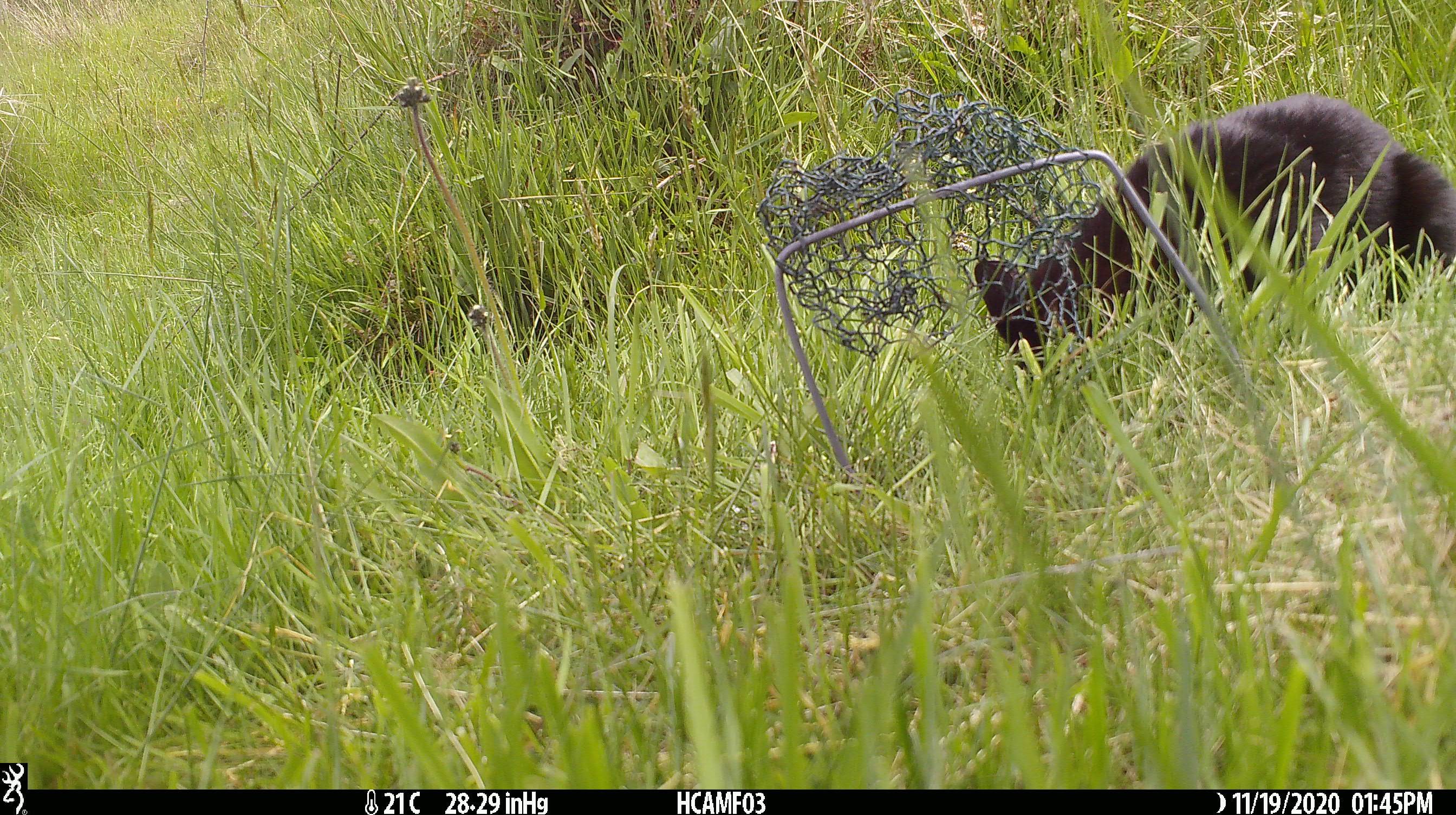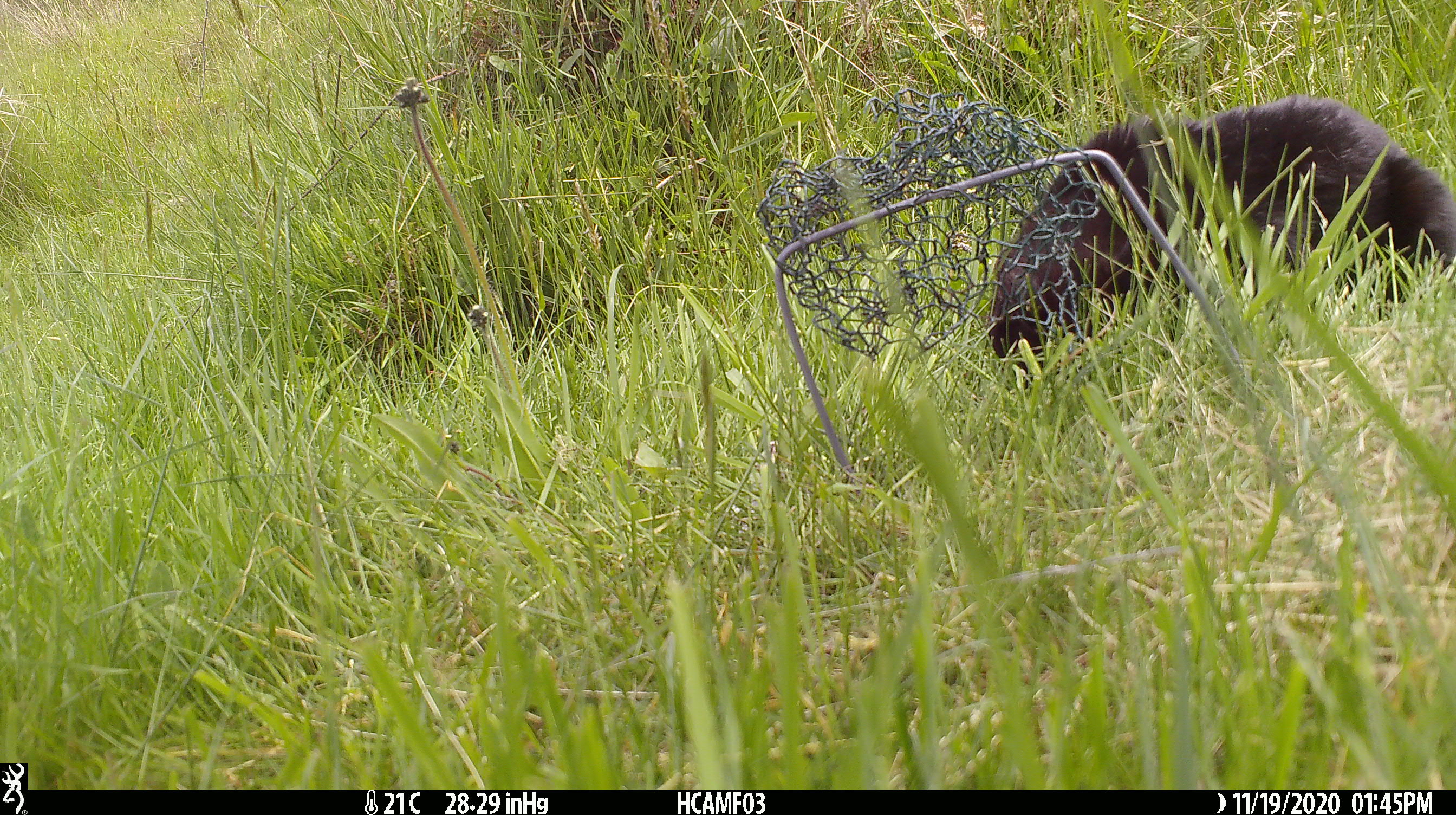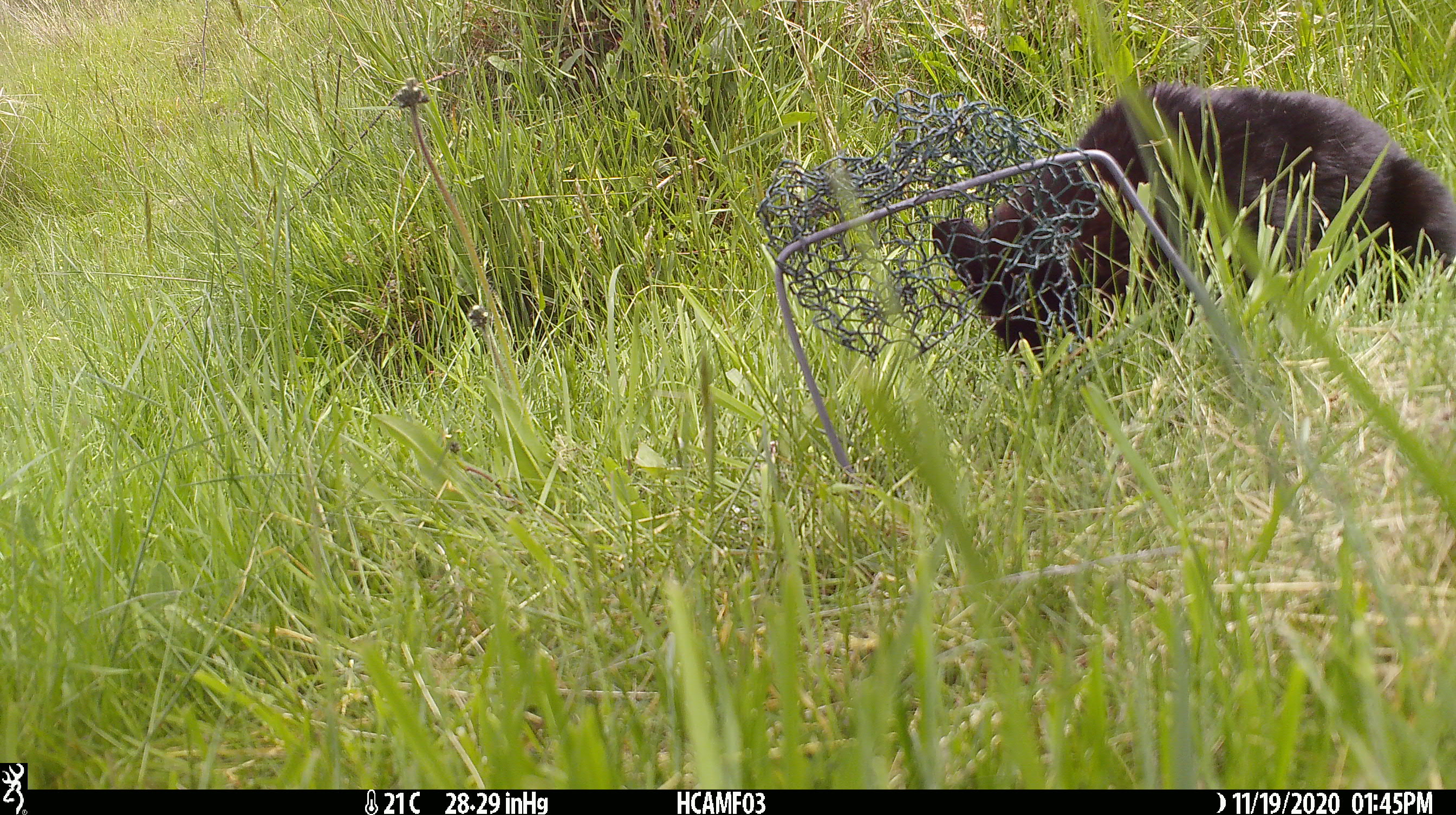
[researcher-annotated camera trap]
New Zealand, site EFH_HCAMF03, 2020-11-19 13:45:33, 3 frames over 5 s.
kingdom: Animalia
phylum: Chordata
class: Mammalia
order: Carnivora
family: Felidae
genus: Felis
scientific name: Felis catus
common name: domestic cat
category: cat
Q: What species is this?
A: Cat (domestic cat) (Felis catus).